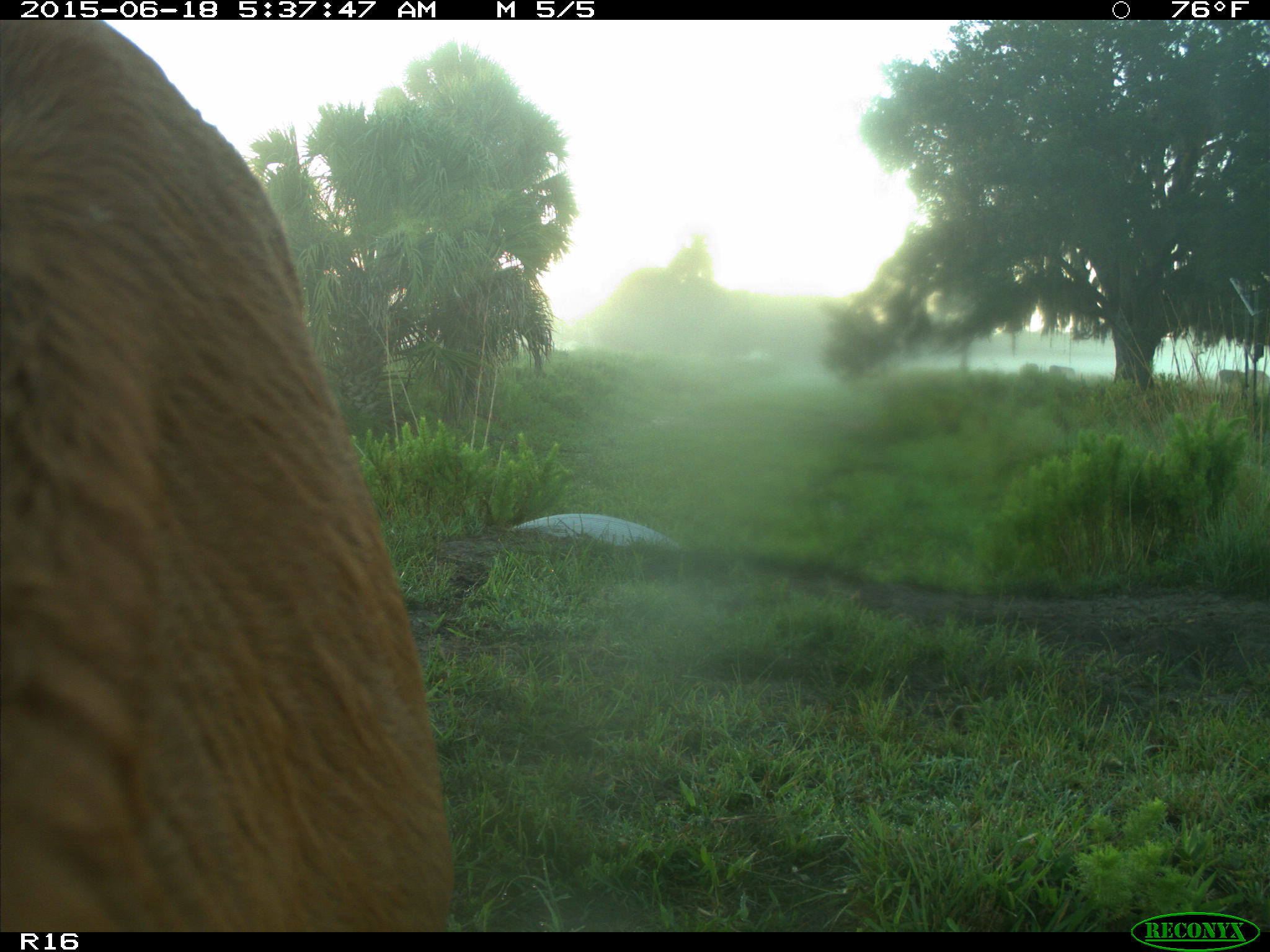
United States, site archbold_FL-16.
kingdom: Animalia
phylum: Chordata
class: Mammalia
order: Artiodactyla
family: Bovidae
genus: Bos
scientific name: Bos taurus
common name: domestic cow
Bos taurus (domestic cow).